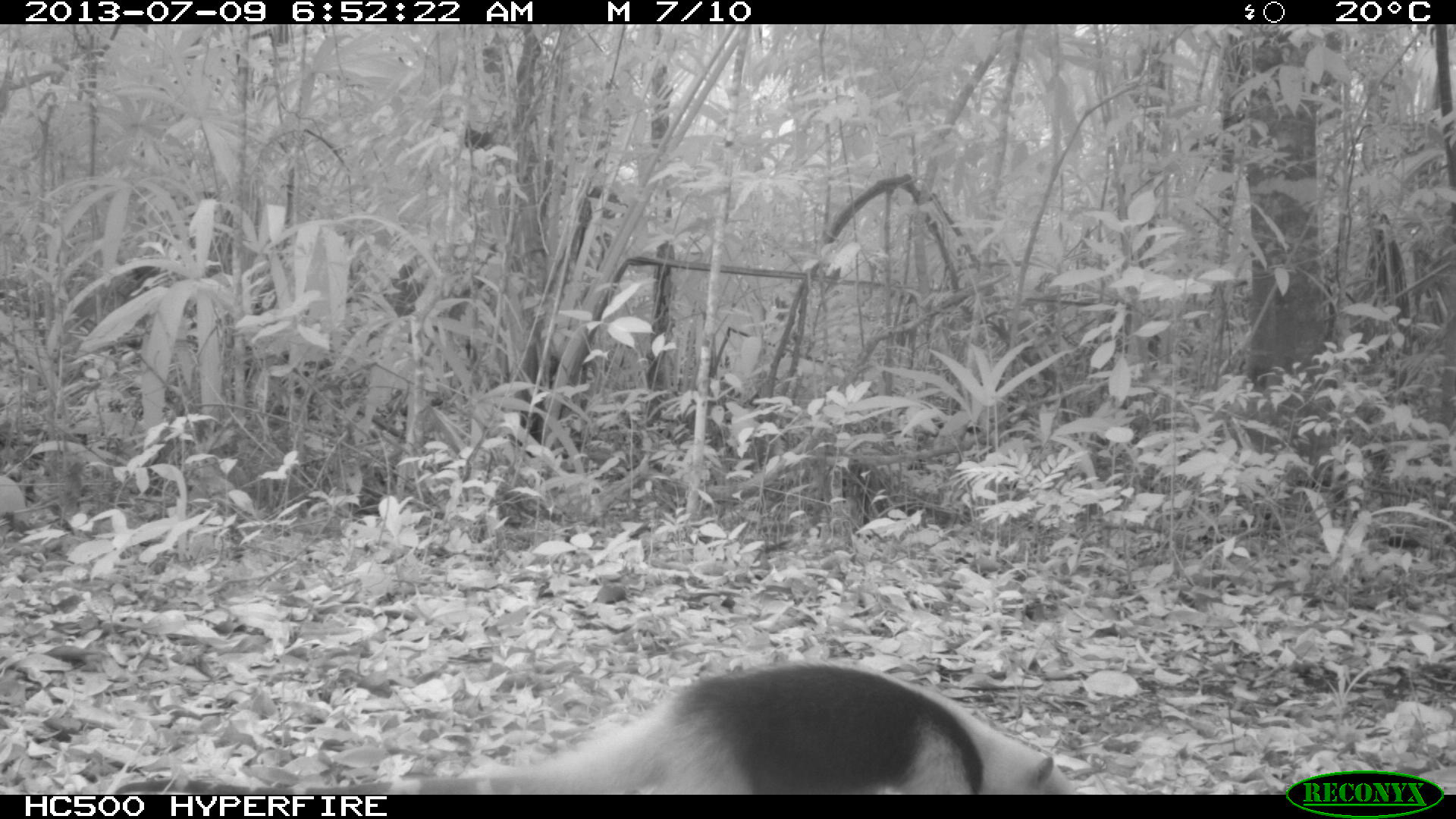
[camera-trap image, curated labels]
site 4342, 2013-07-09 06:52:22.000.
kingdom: Animalia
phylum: Chordata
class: Mammalia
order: Pilosa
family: Myrmecophagidae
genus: Tamandua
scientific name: Tamandua mexicana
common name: northern tamandua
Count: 1.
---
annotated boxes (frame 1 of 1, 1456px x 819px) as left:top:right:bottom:
tamandua mexicana: 110:663:1081:792